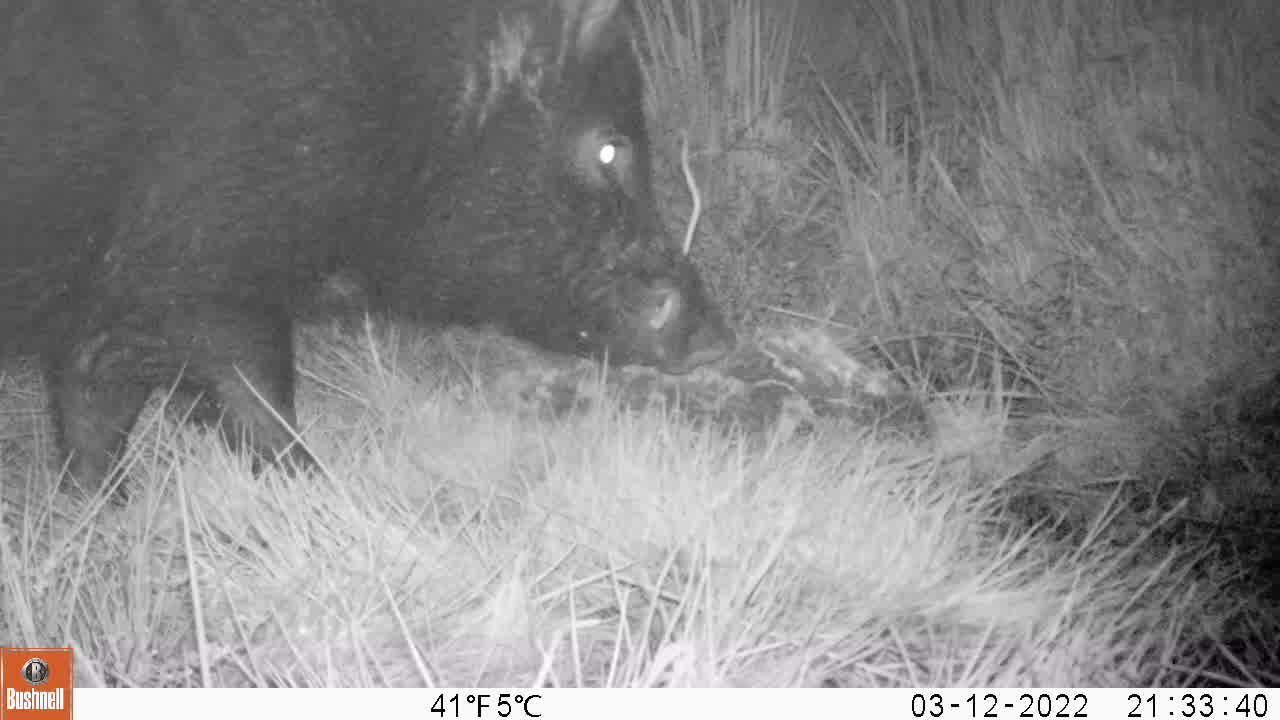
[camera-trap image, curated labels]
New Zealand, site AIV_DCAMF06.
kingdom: Animalia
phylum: Chordata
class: Mammalia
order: Artiodactyla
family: Suidae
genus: Sus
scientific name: Sus scrofa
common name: pig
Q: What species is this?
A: Pig (Sus scrofa).